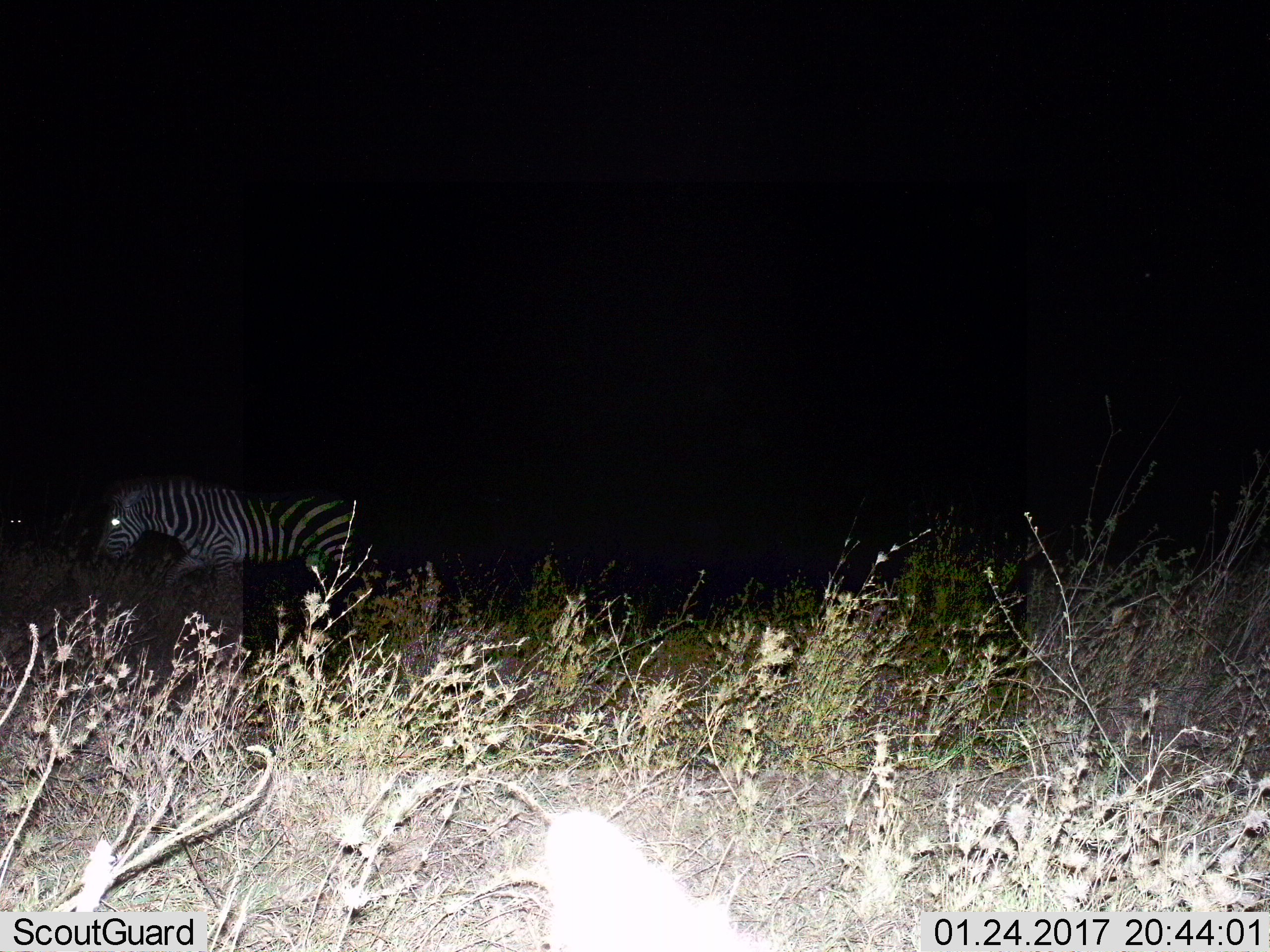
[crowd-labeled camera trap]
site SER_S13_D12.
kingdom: Animalia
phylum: Chordata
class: Mammalia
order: Perissodactyla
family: Equidae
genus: Equus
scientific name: Equus quagga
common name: plains zebra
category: zebraplains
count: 1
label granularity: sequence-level